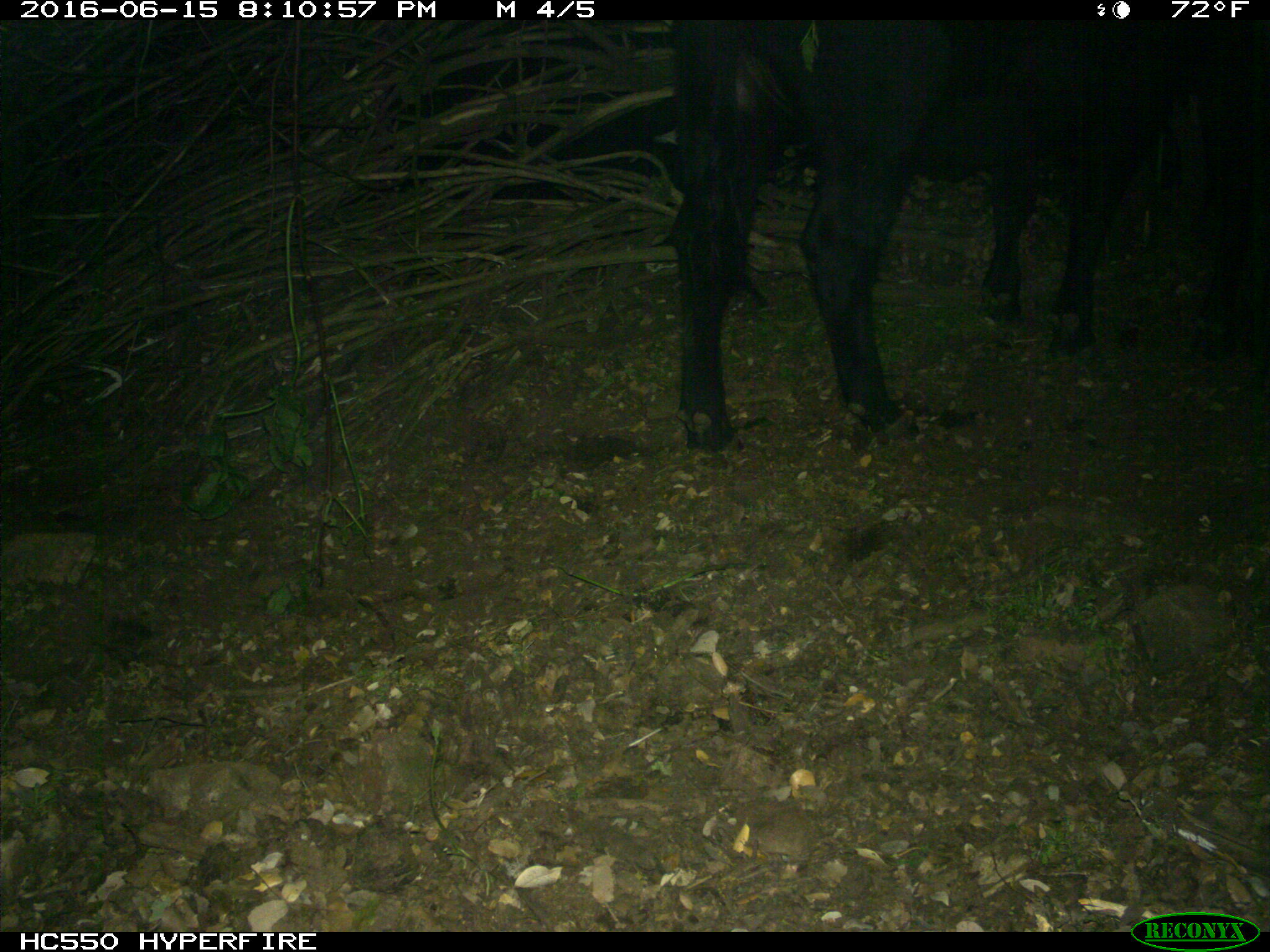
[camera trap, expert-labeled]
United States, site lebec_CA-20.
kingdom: Animalia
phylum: Chordata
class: Mammalia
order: Artiodactyla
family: Bovidae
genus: Bos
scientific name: Bos taurus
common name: domestic cow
Bos taurus (domestic cow).